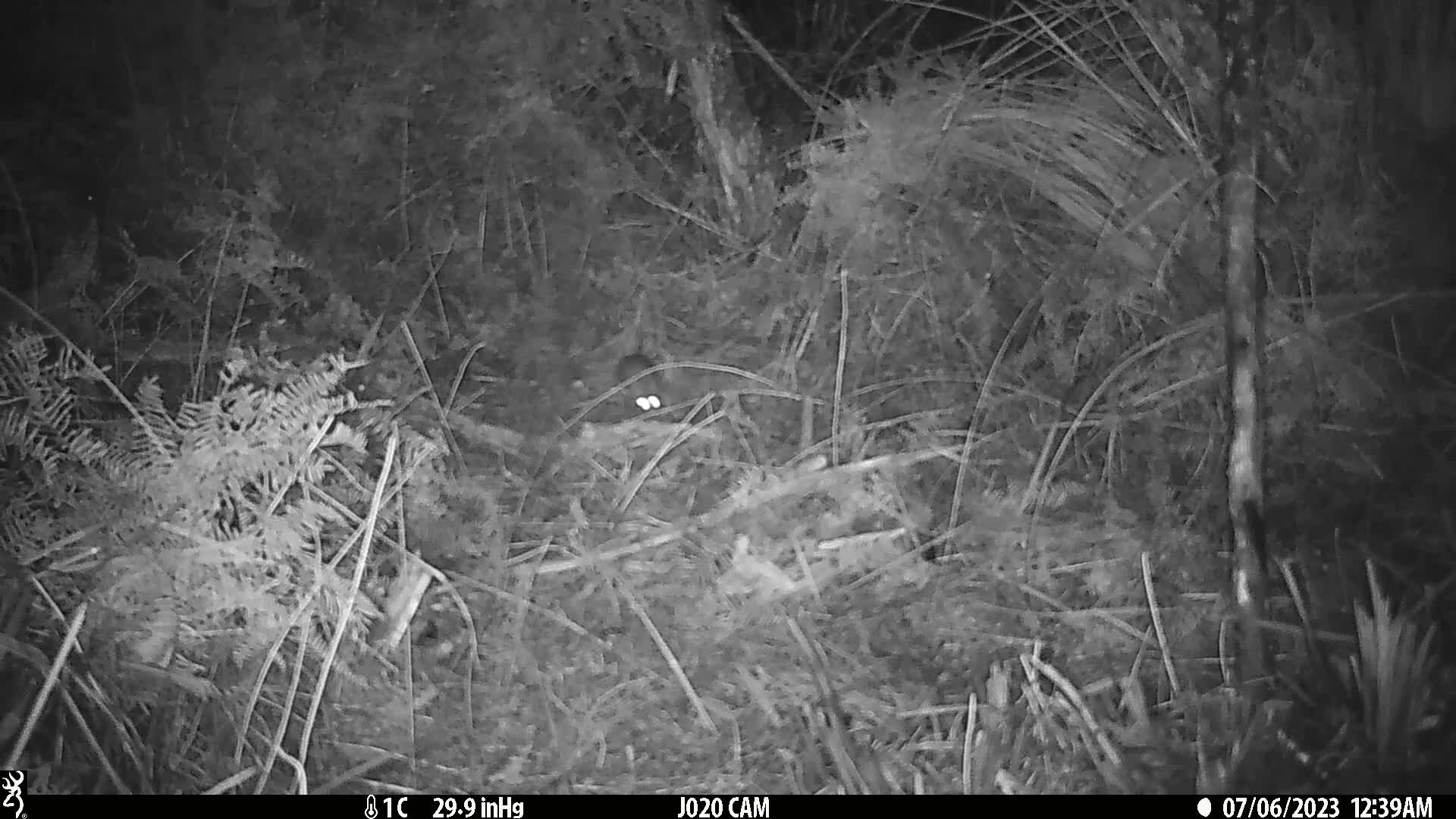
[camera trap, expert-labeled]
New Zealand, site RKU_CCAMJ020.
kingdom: Animalia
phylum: Chordata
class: Mammalia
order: Rodentia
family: Muridae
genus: Rattus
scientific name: Rattus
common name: rat